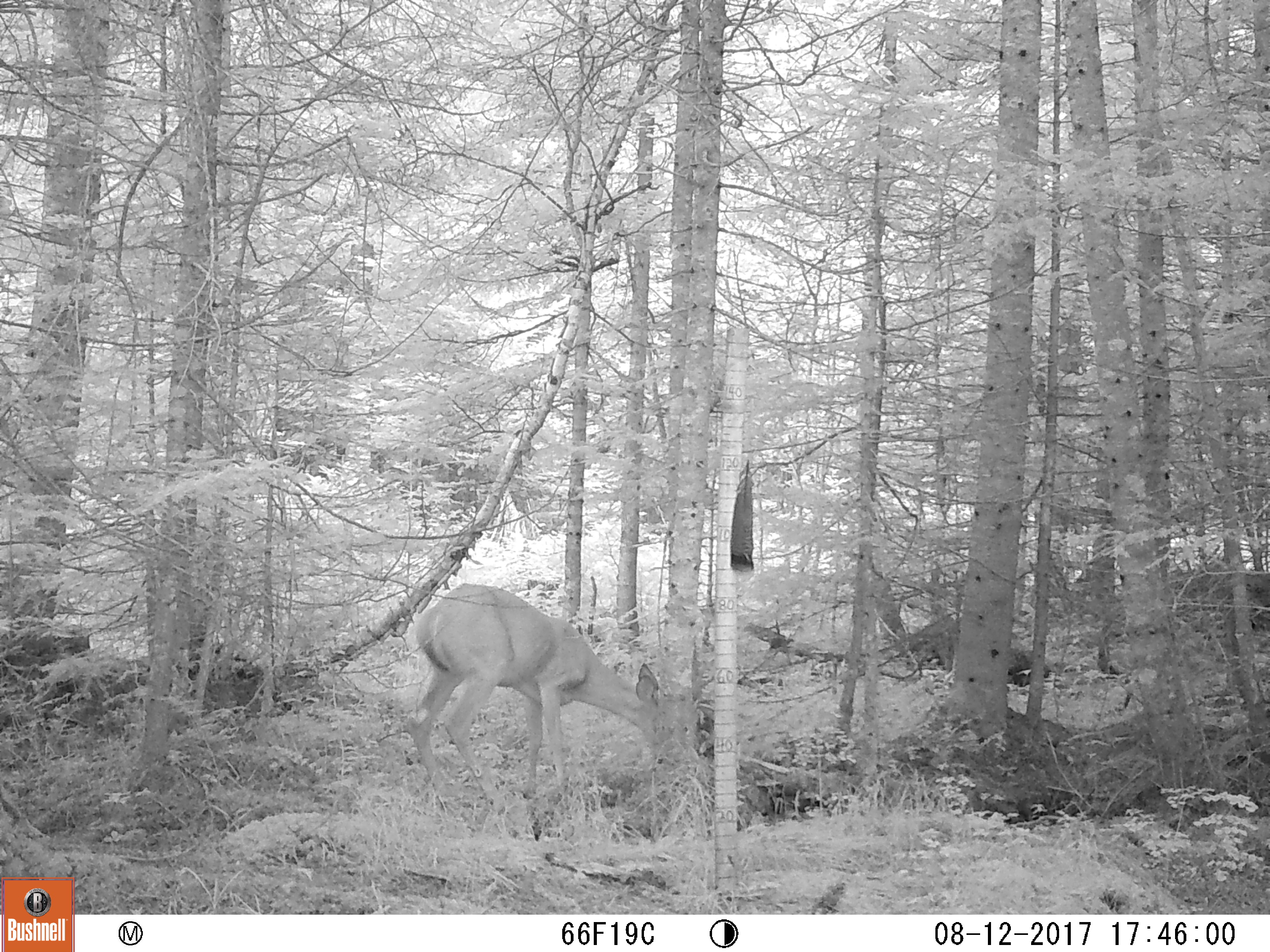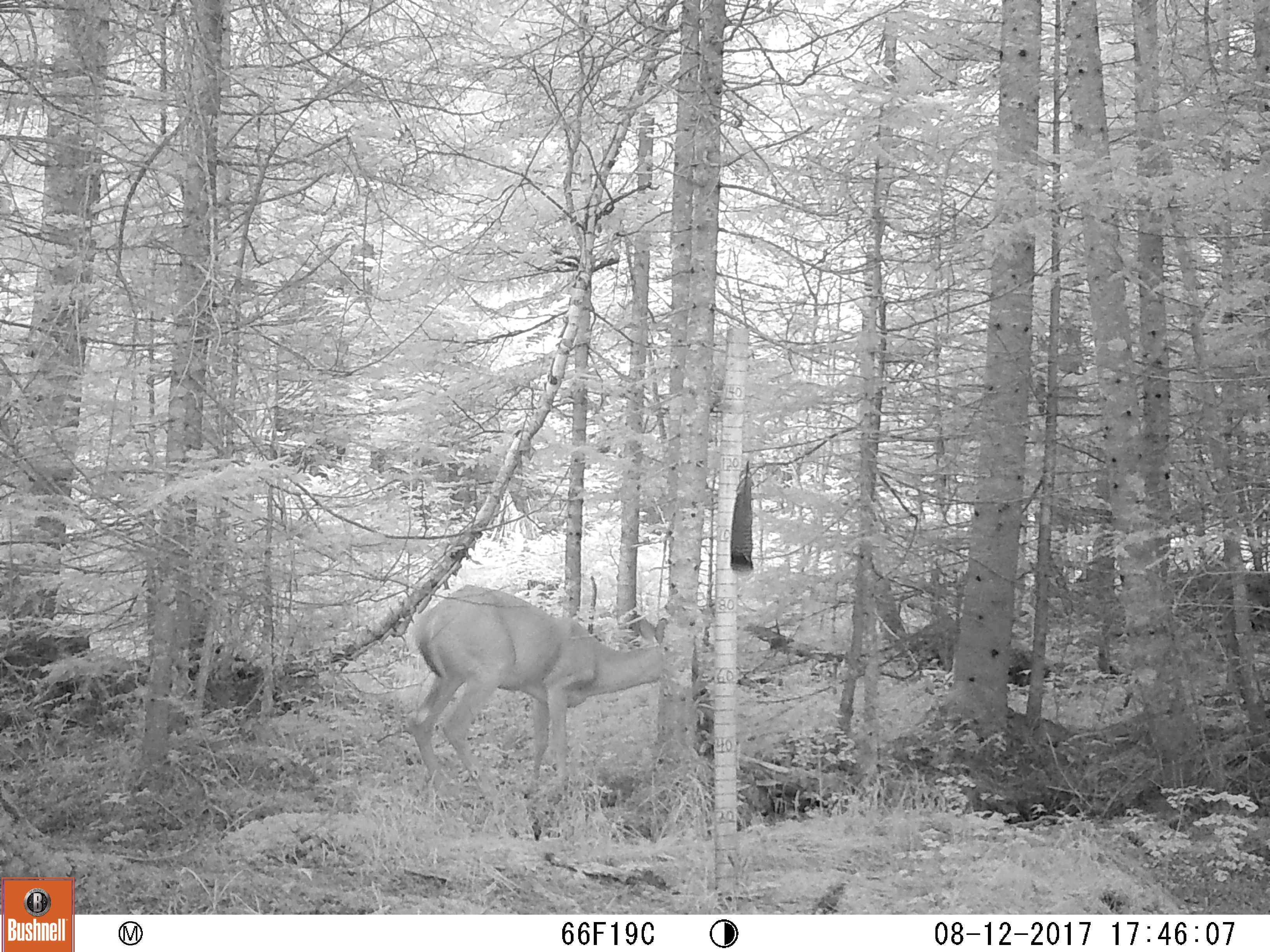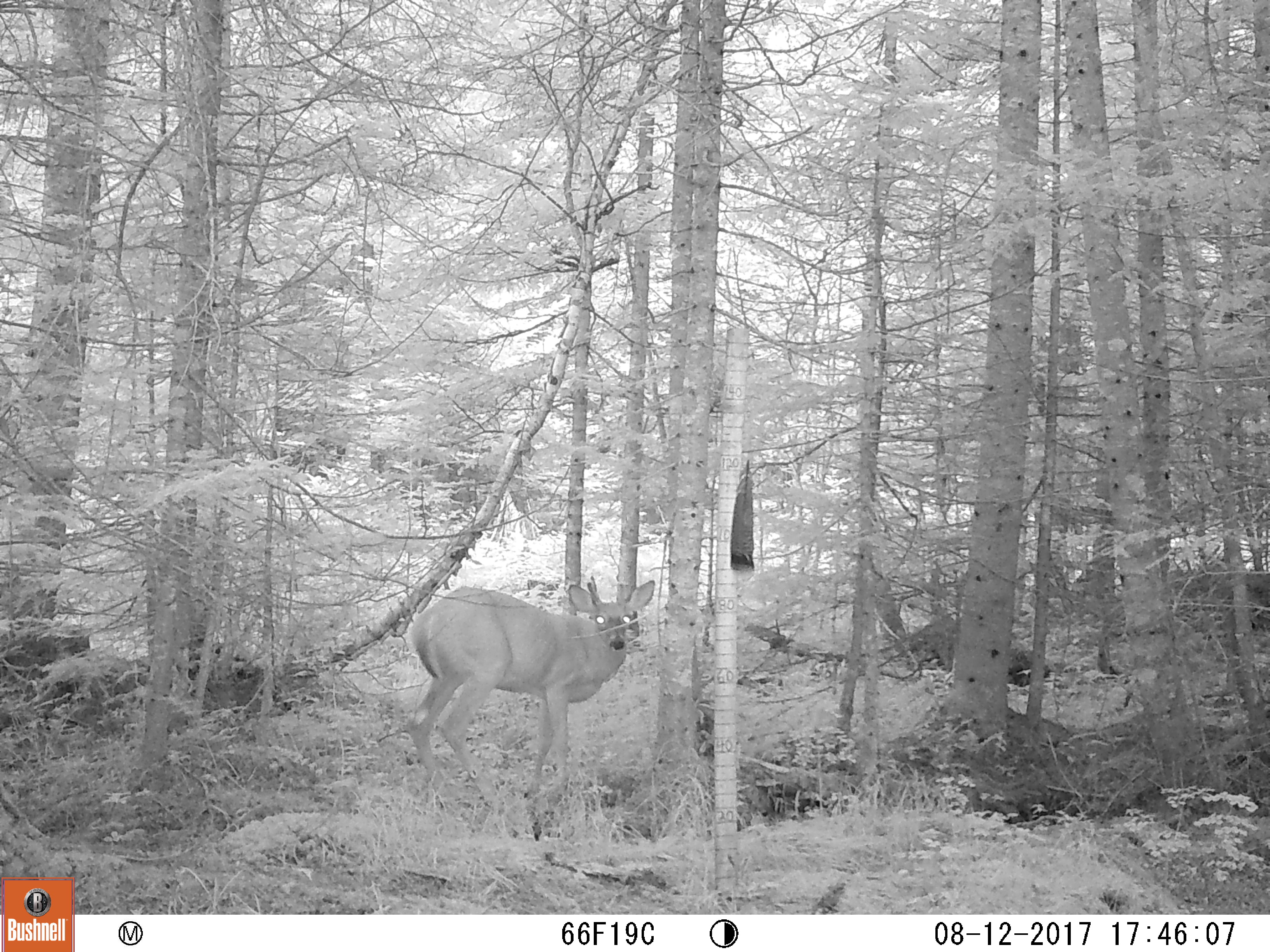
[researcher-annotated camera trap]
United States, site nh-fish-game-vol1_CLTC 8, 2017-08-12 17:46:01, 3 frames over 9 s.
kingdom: Animalia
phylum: Chordata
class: Mammalia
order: Artiodactyla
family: Cervidae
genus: Odocoileus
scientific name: Odocoileus virginianus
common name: white-tailed deer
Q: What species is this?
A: White-tailed deer (Odocoileus virginianus).